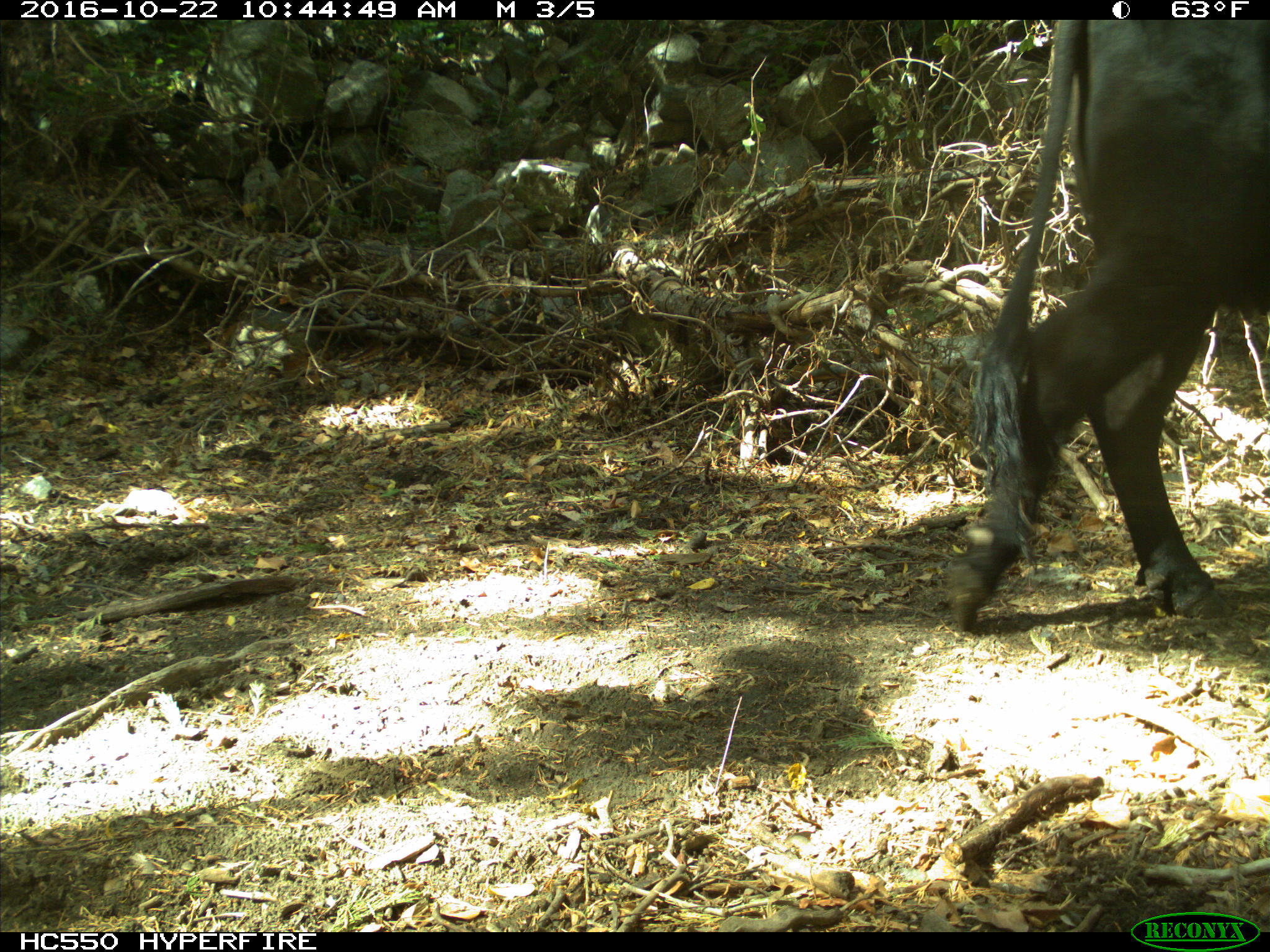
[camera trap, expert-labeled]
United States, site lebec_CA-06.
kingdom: Animalia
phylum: Chordata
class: Mammalia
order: Artiodactyla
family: Bovidae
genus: Bos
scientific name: Bos taurus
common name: domestic cow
Bos taurus (domestic cow).